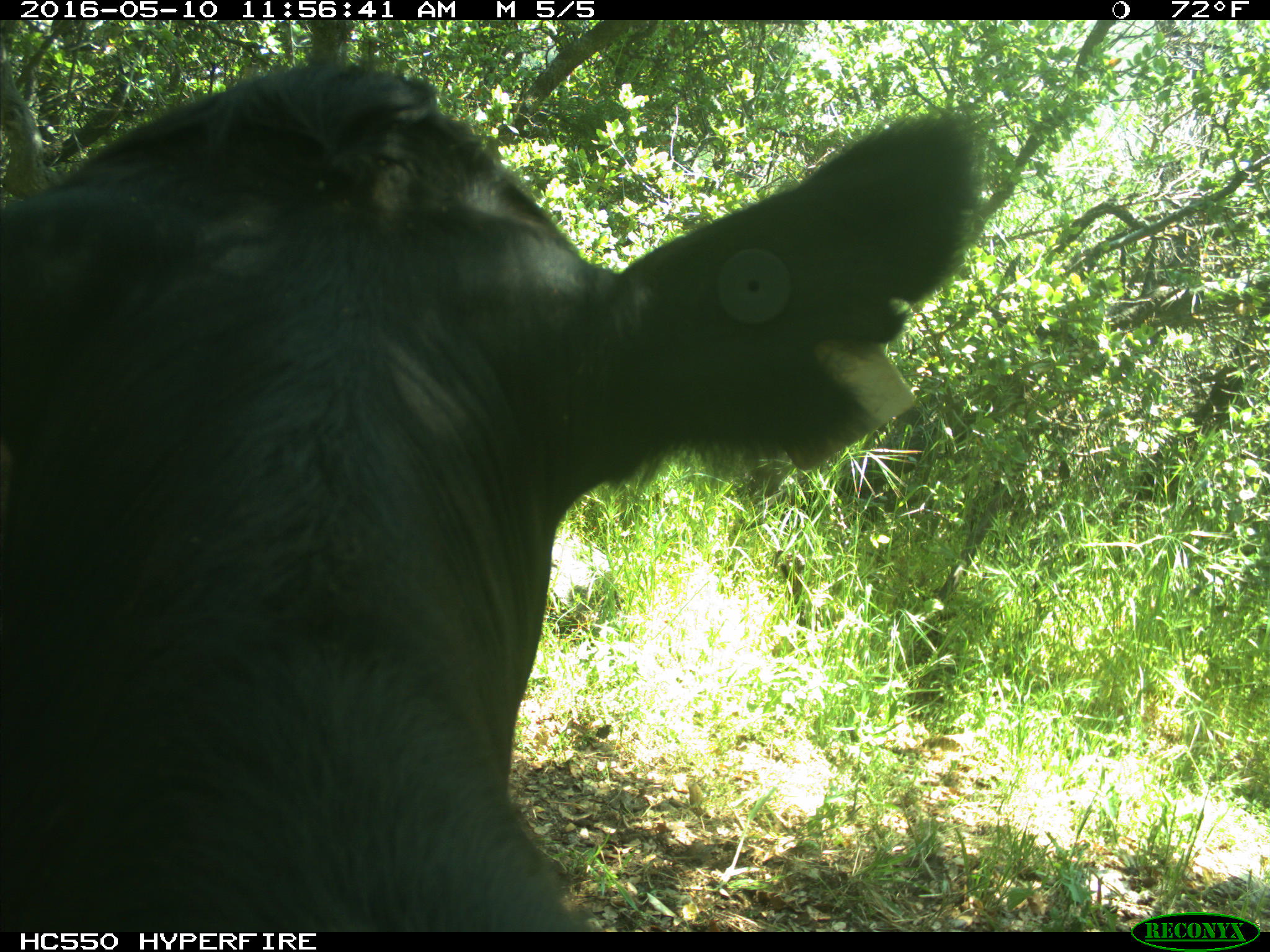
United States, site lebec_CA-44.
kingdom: Animalia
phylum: Chordata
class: Mammalia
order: Artiodactyla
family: Bovidae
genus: Bos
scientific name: Bos taurus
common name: domestic cow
Bos taurus (domestic cow).